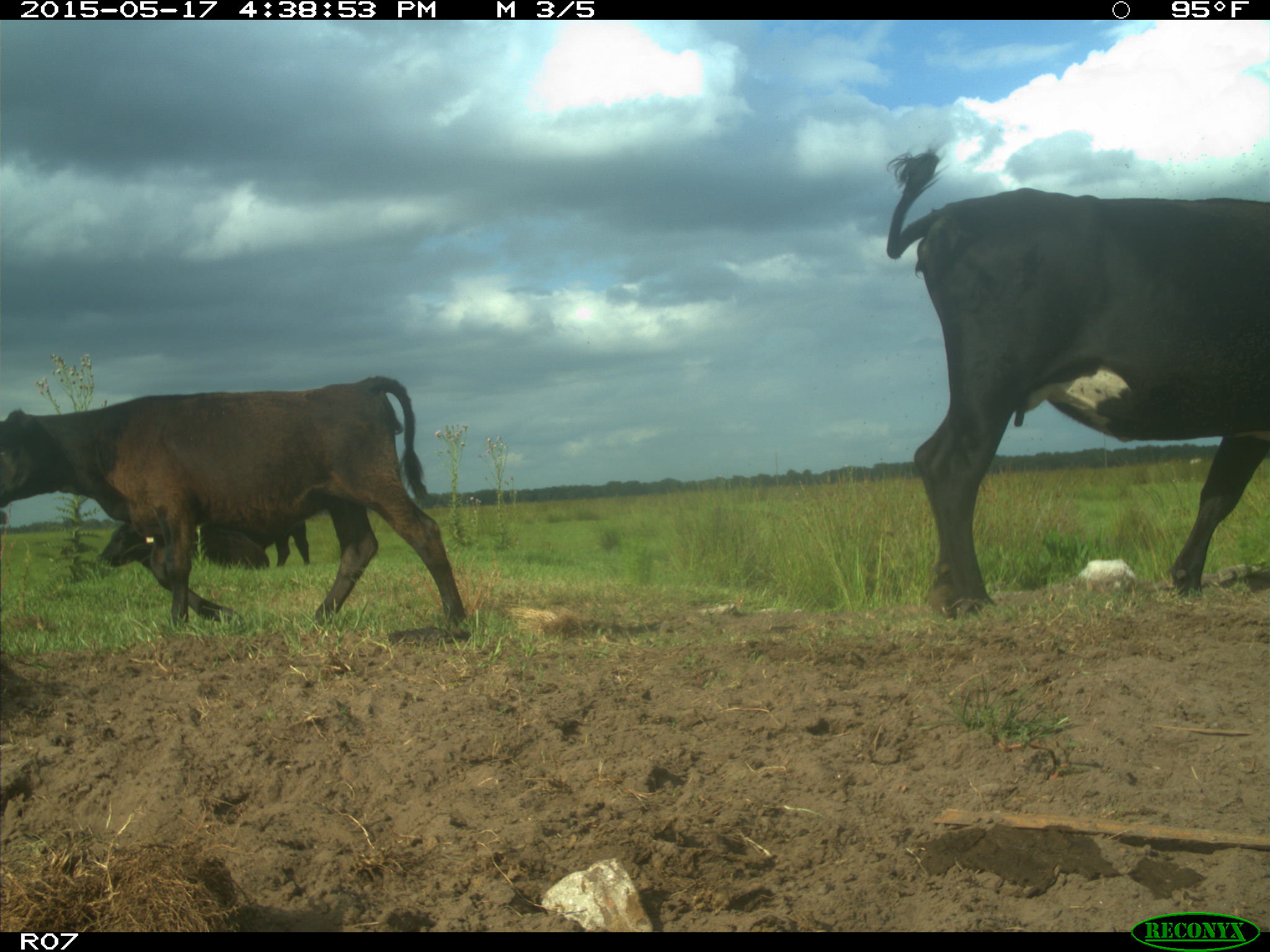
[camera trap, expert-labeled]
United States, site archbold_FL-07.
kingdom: Animalia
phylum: Chordata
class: Mammalia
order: Artiodactyla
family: Bovidae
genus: Bos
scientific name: Bos taurus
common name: domestic cow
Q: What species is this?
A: Bos taurus (domestic cow).